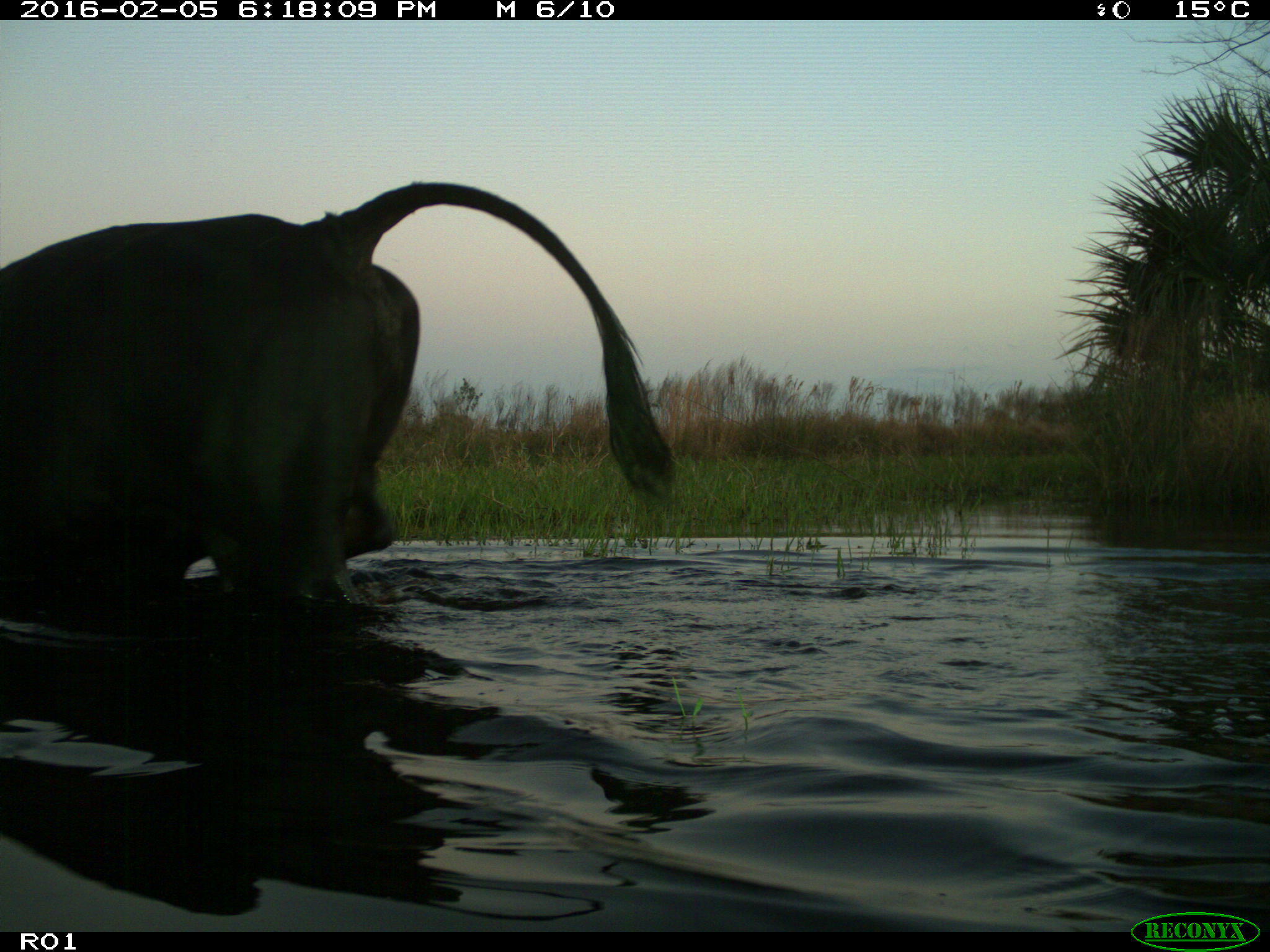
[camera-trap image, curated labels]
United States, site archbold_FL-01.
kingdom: Animalia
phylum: Chordata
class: Mammalia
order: Artiodactyla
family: Bovidae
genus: Bos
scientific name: Bos taurus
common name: domestic cow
Bos taurus (domestic cow).